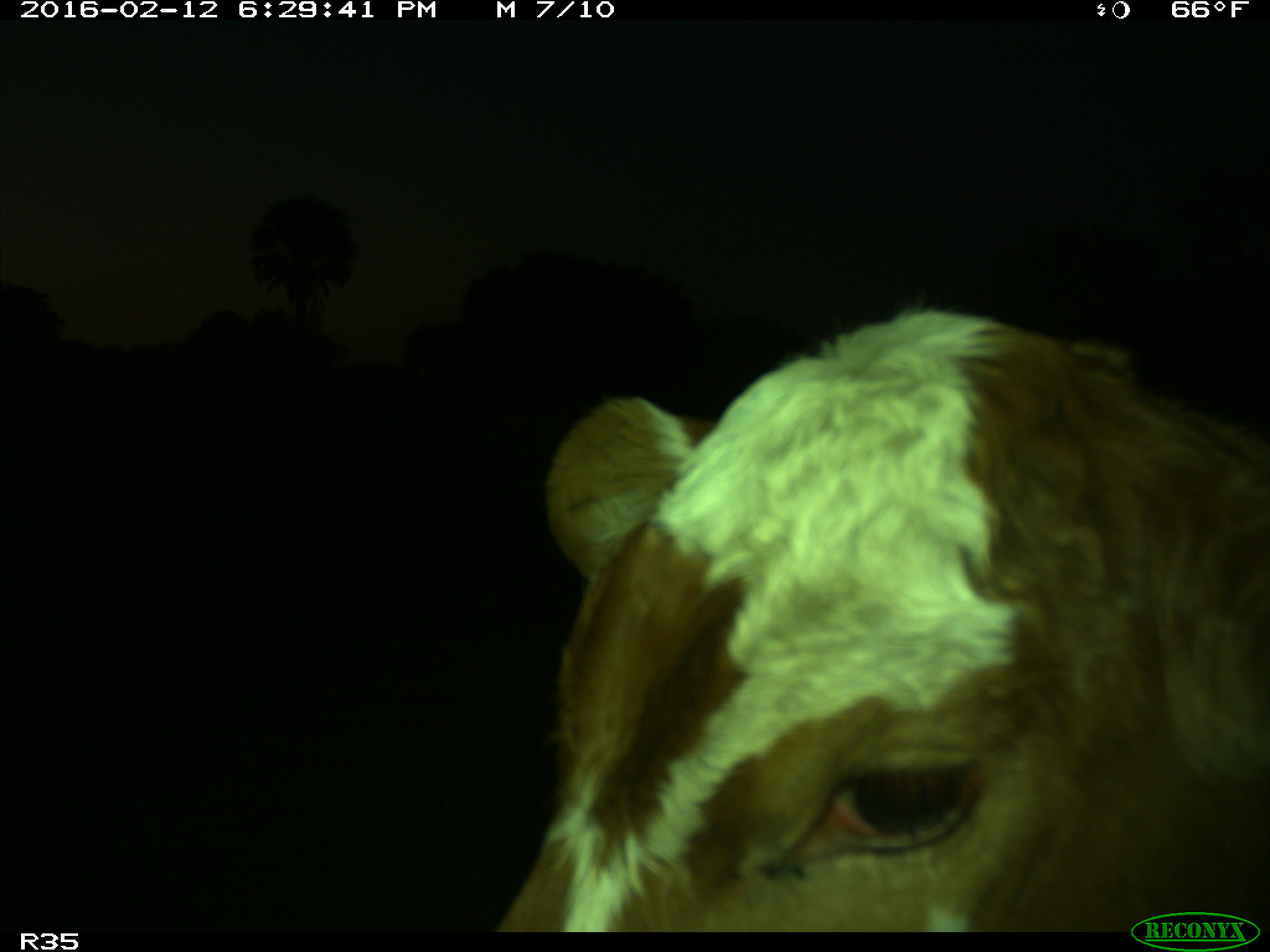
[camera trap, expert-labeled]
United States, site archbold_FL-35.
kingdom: Animalia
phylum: Chordata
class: Mammalia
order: Artiodactyla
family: Bovidae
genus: Bos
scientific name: Bos taurus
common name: domestic cow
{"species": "Bos taurus (domestic cow)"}